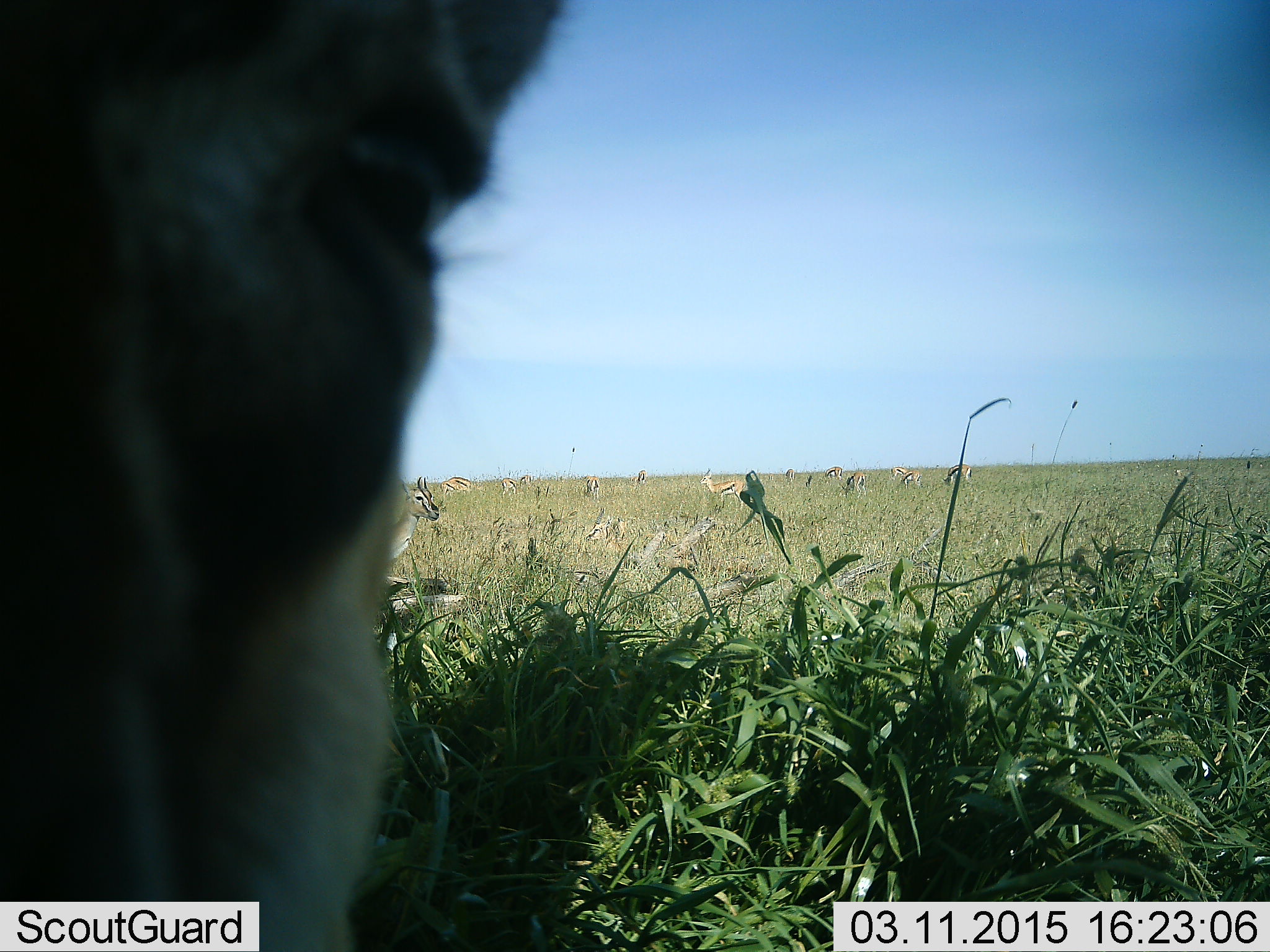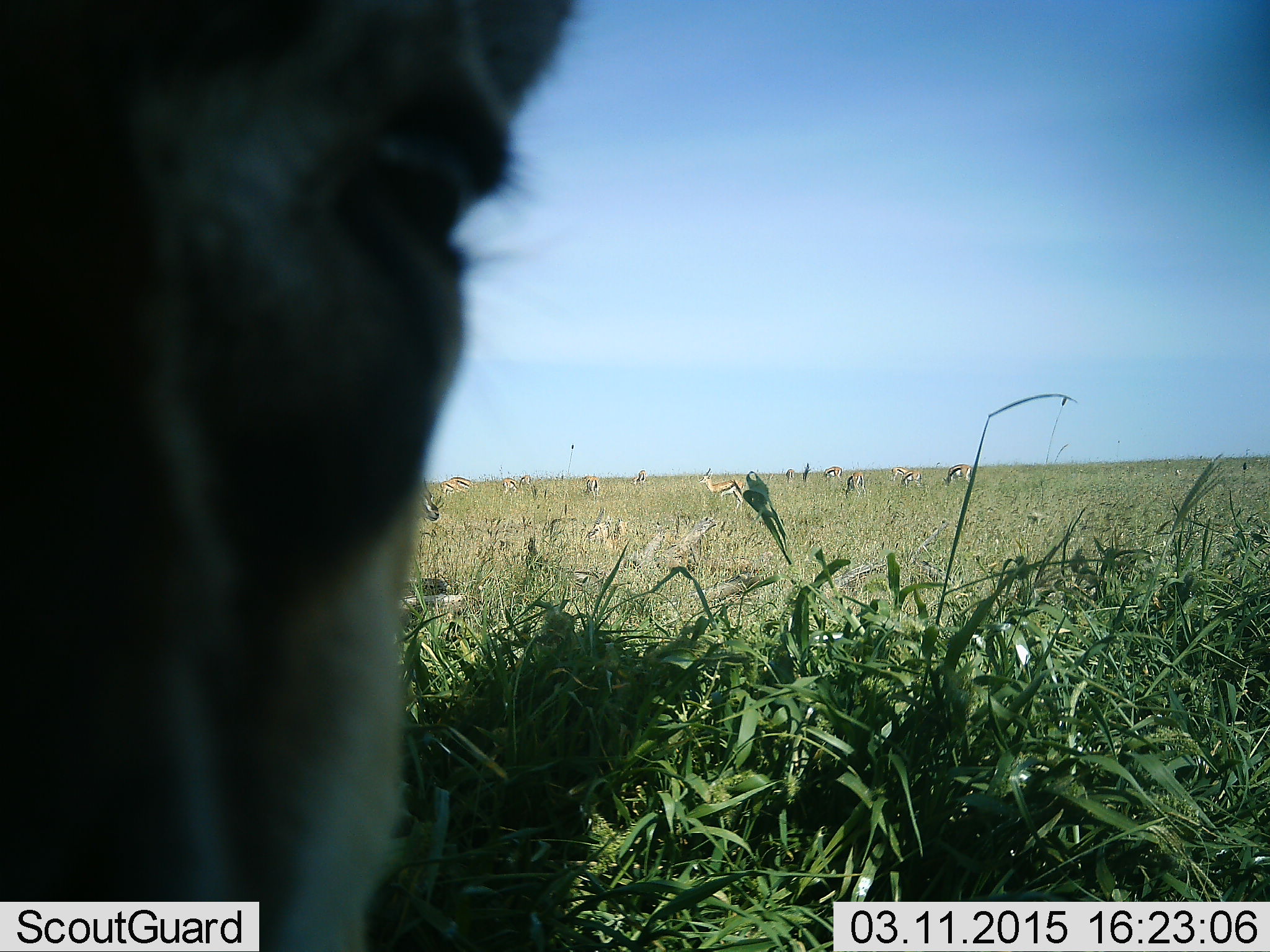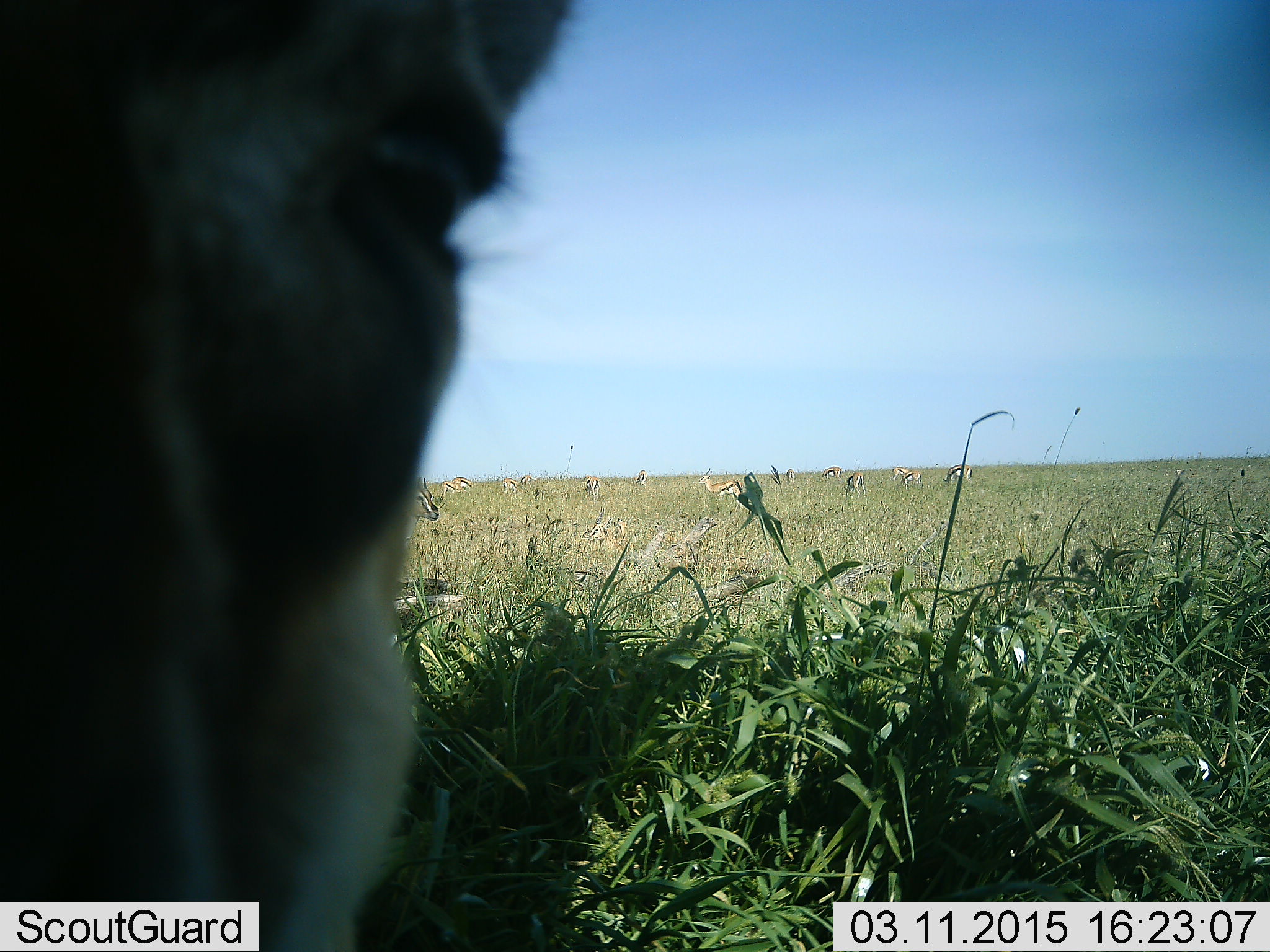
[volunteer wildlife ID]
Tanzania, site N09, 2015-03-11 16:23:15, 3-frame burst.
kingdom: Animalia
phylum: Chordata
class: Mammalia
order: Artiodactyla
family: Bovidae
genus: Eudorcas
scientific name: Eudorcas thomsonii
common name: thomson's gazelle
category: gazellethomsons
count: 11-50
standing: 90%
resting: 0%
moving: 40%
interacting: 0%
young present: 0%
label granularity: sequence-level